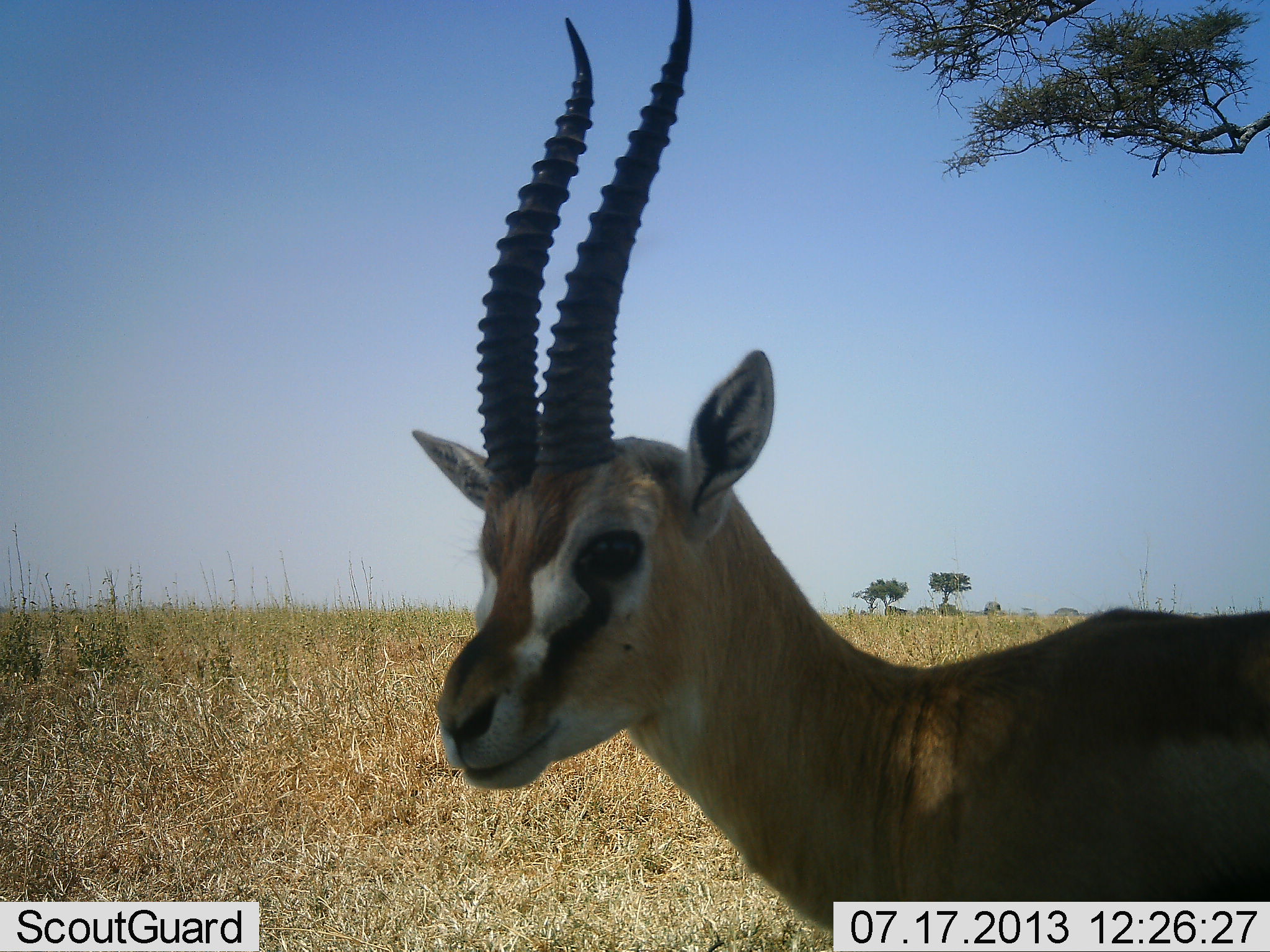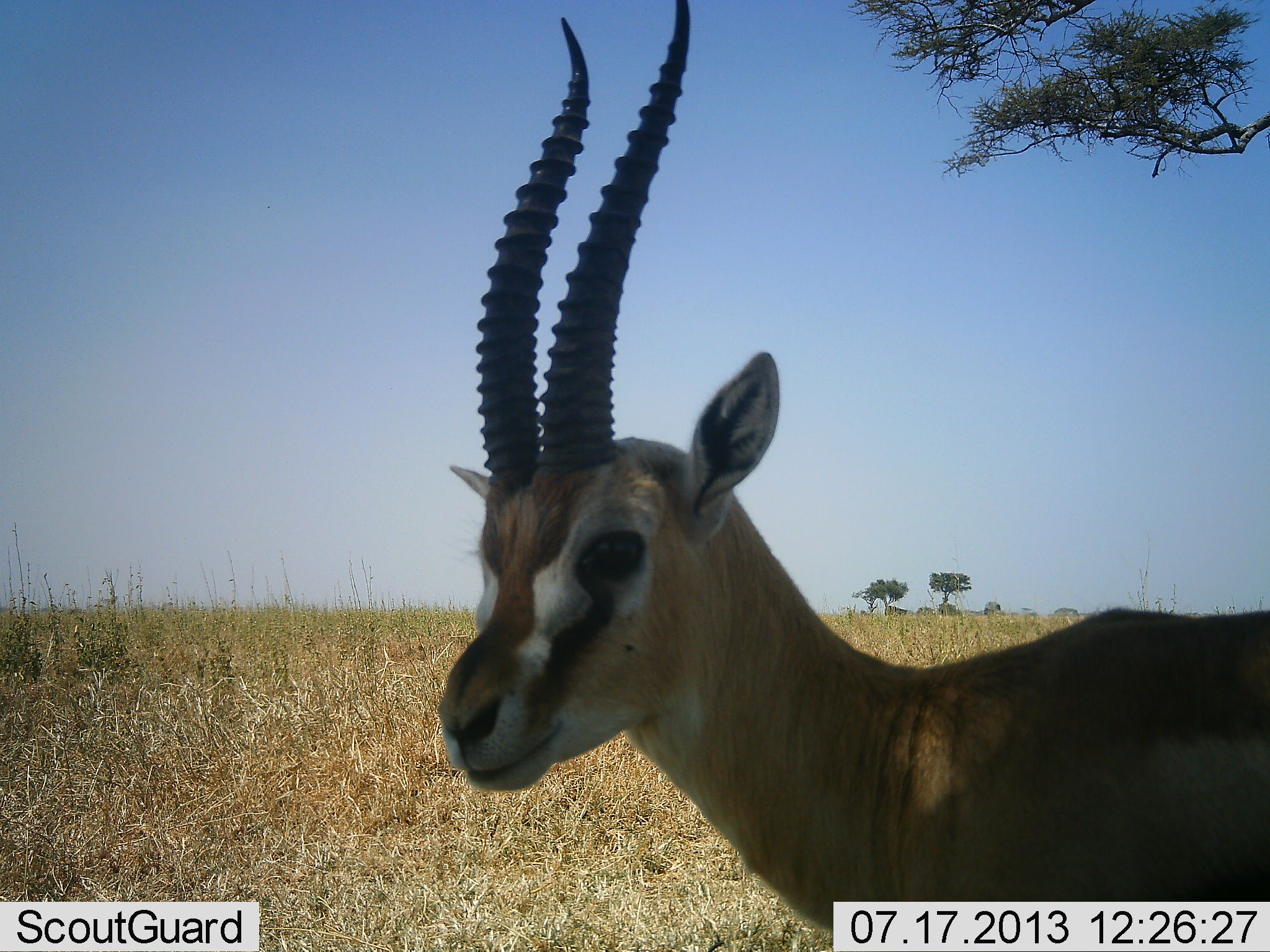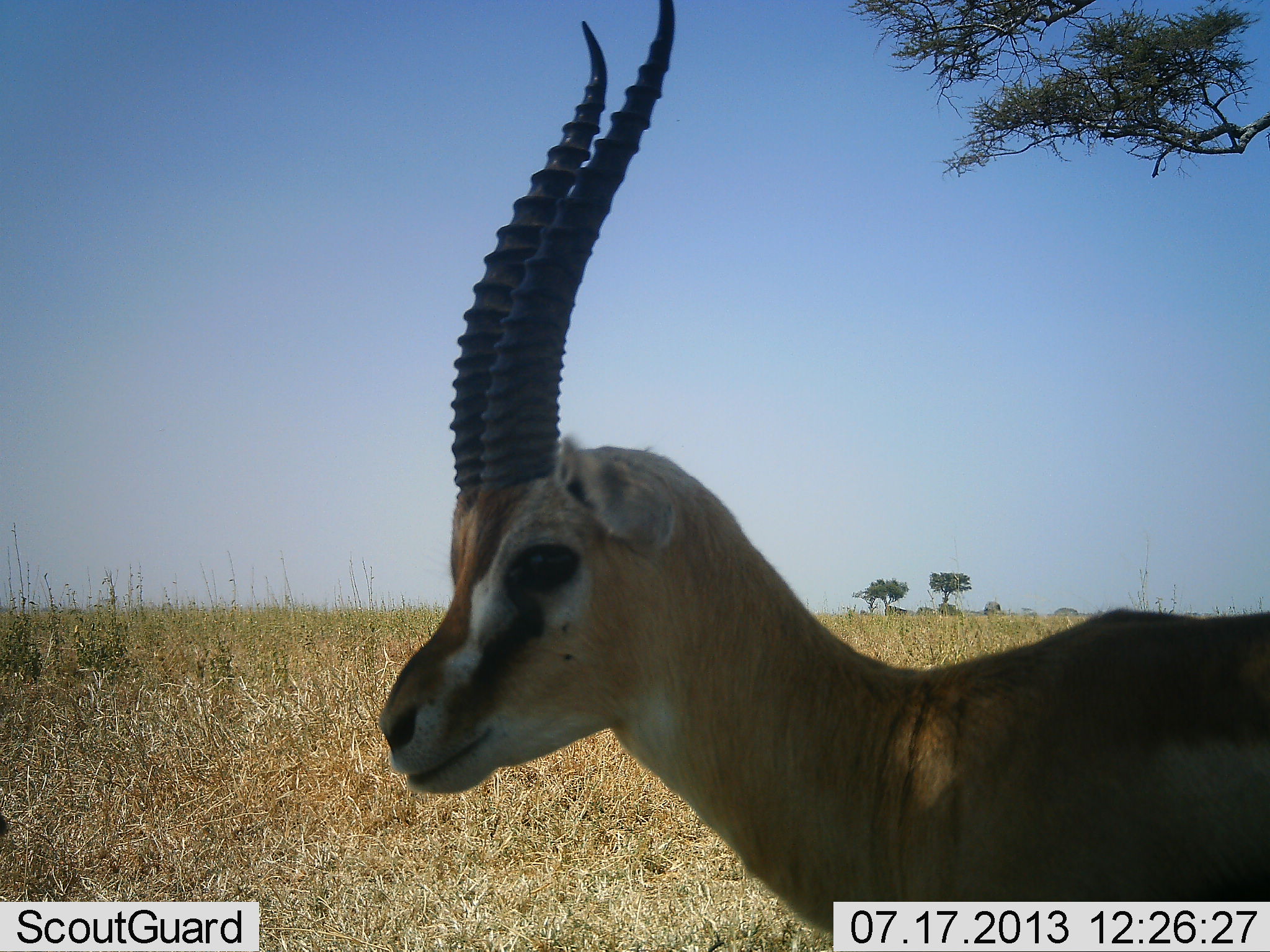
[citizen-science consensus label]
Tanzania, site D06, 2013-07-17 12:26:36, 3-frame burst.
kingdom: Animalia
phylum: Chordata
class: Mammalia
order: Artiodactyla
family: Bovidae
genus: Eudorcas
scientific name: Eudorcas thomsonii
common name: thomson's gazelle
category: gazellethomsons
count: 1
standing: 100%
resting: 0%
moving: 8%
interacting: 0%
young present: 0%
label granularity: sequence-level